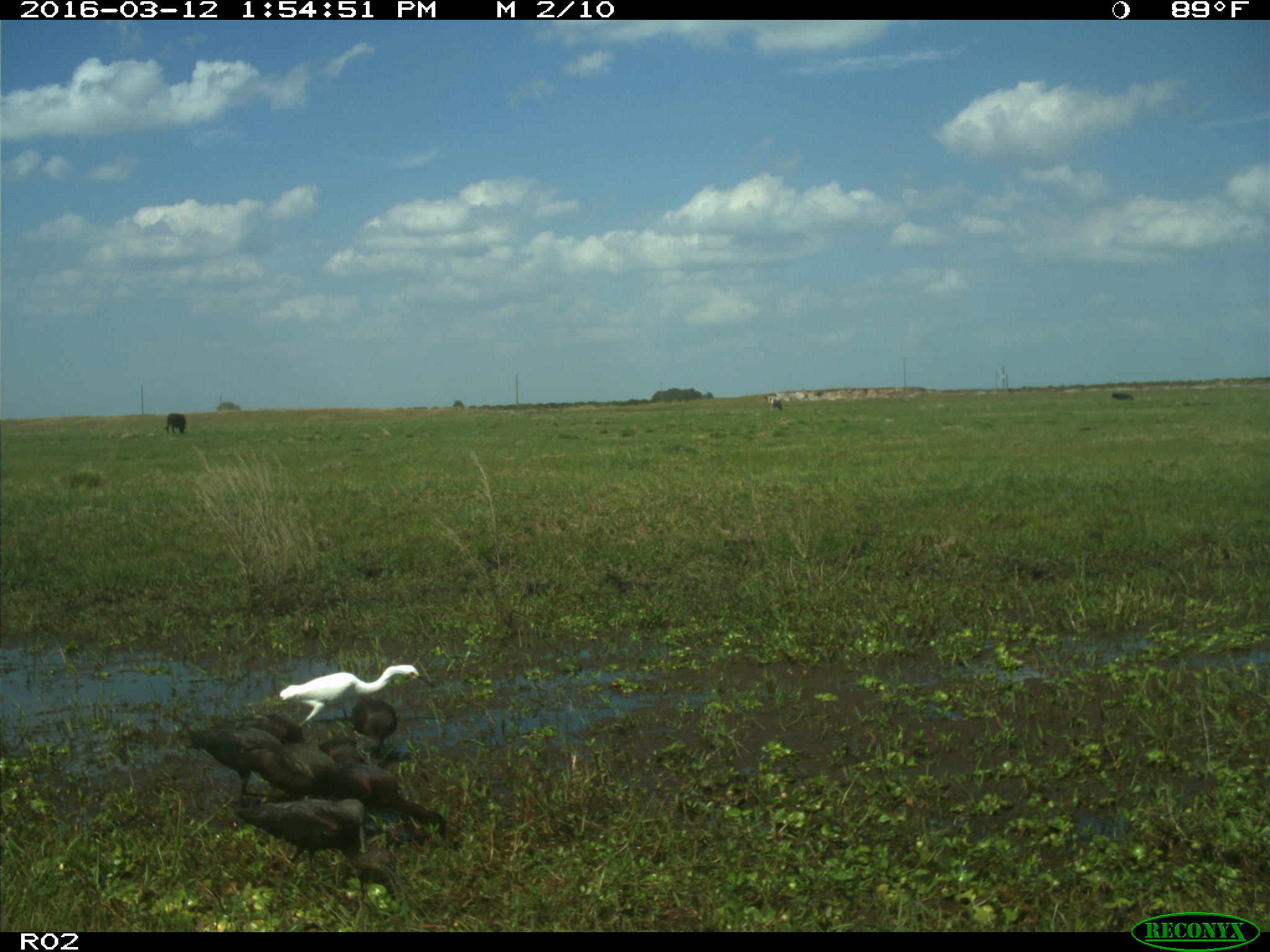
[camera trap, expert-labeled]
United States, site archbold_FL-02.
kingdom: Animalia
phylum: Chordata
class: Mammalia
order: Artiodactyla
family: Bovidae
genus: Bos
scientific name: Bos taurus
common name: domestic cow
Bos taurus (domestic cow).